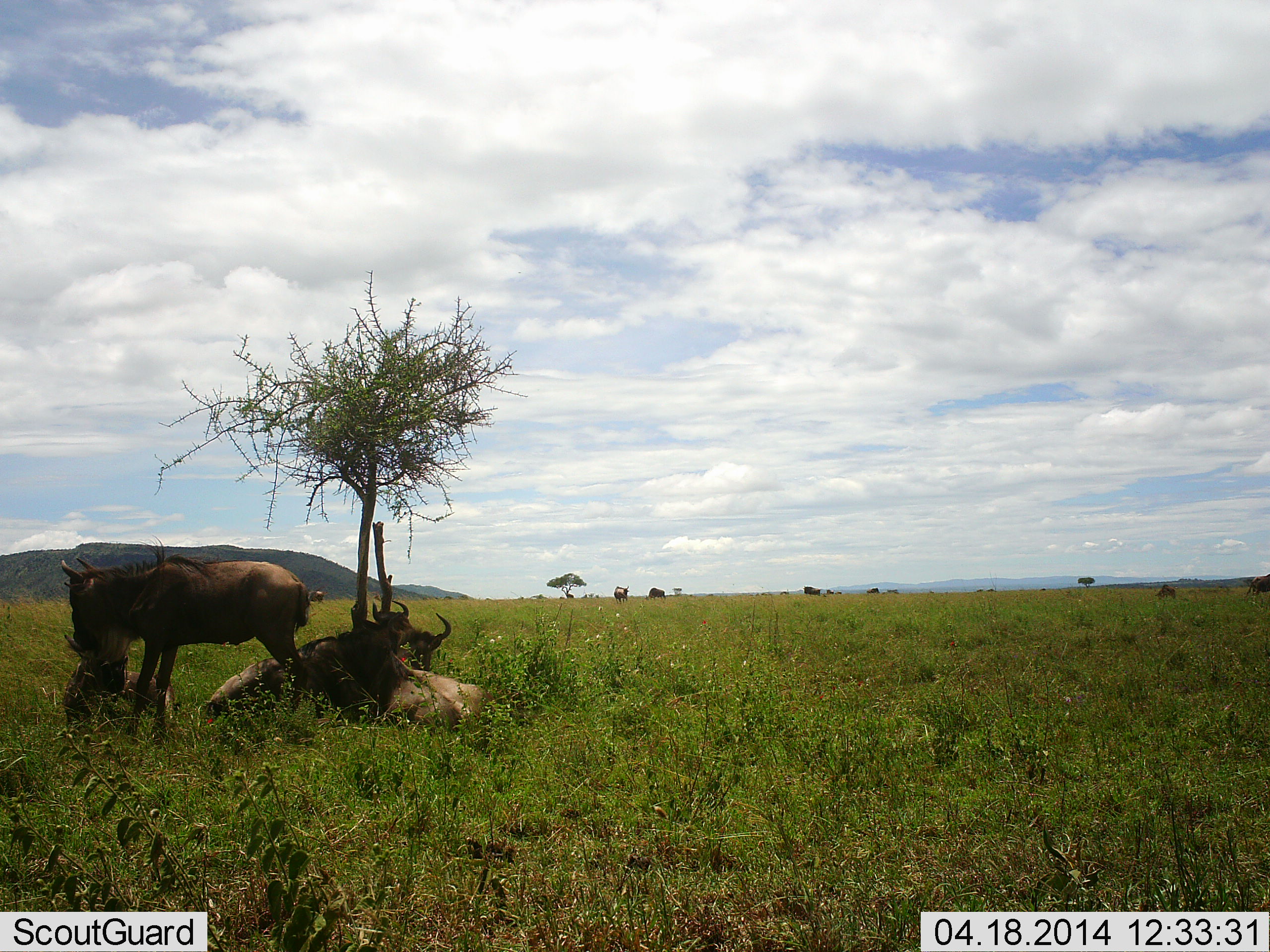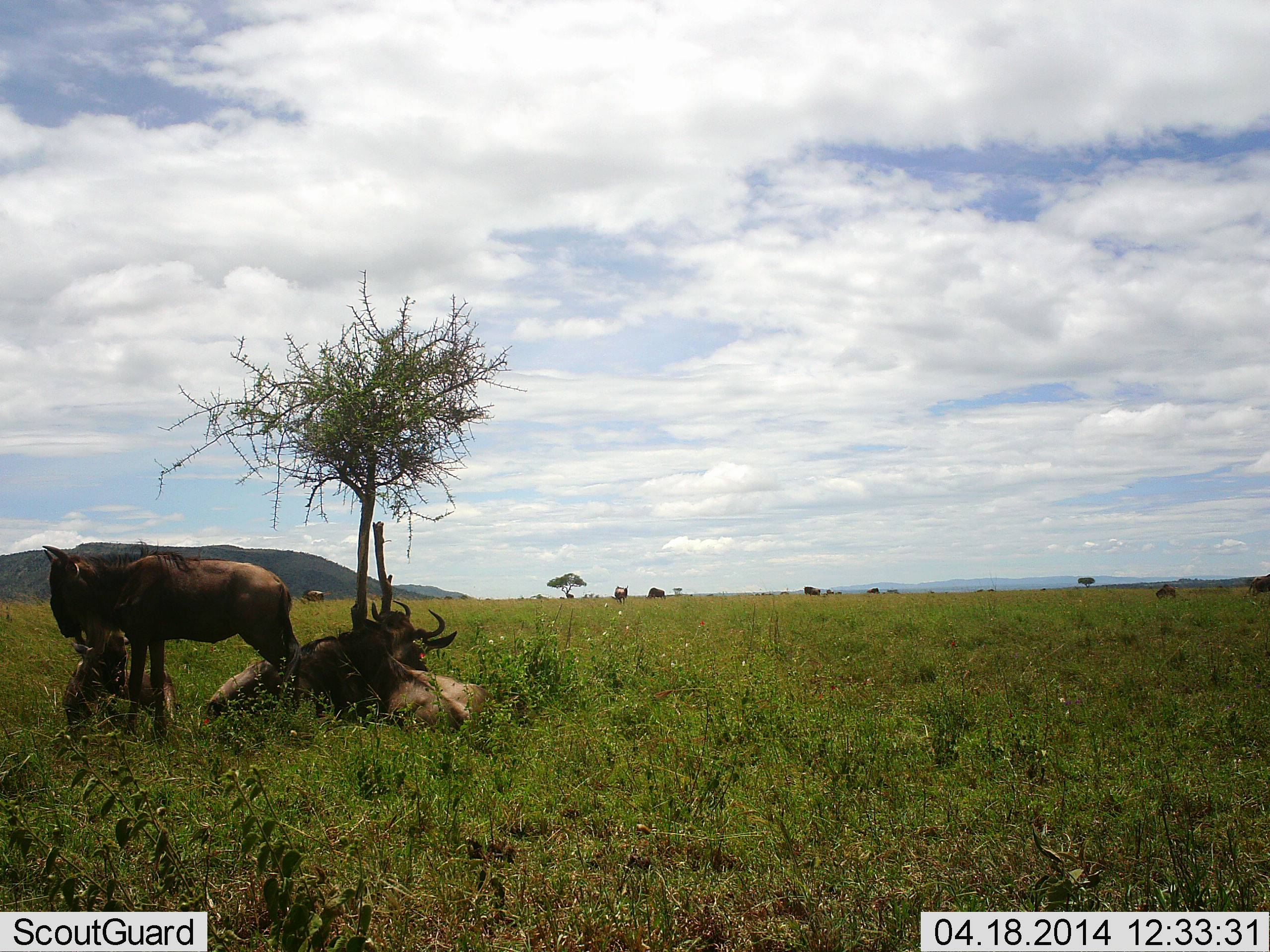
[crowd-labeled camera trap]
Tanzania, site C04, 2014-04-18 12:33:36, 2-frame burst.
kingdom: Animalia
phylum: Chordata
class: Mammalia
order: Artiodactyla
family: Bovidae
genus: Connochaetes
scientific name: Connochaetes taurinus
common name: blue wildebeest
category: wildebeest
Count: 7.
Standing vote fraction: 60%.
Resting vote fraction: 100%.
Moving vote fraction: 0%.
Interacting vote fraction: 0%.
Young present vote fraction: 20%.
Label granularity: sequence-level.